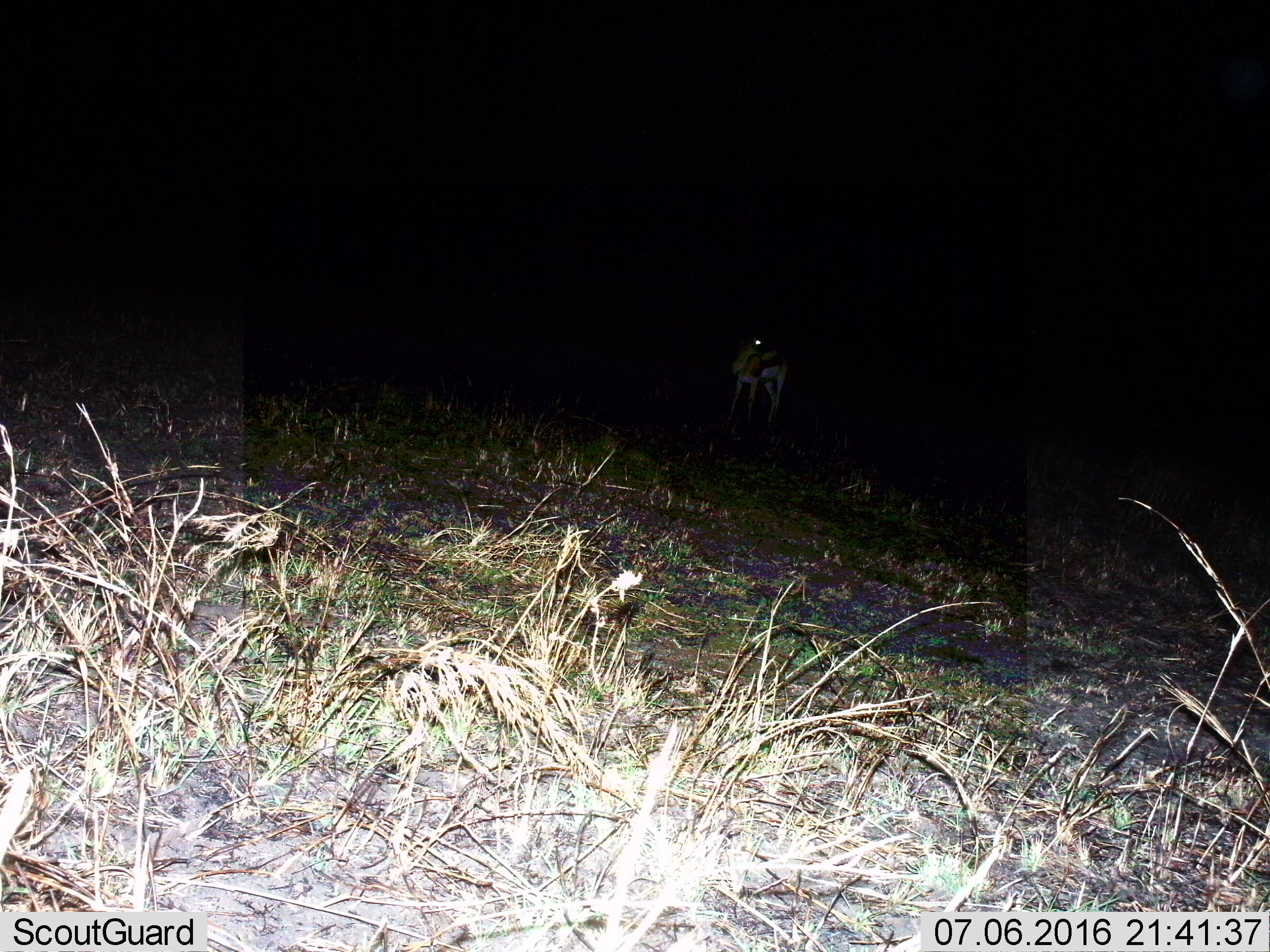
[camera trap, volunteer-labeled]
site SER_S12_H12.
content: unidentified animal